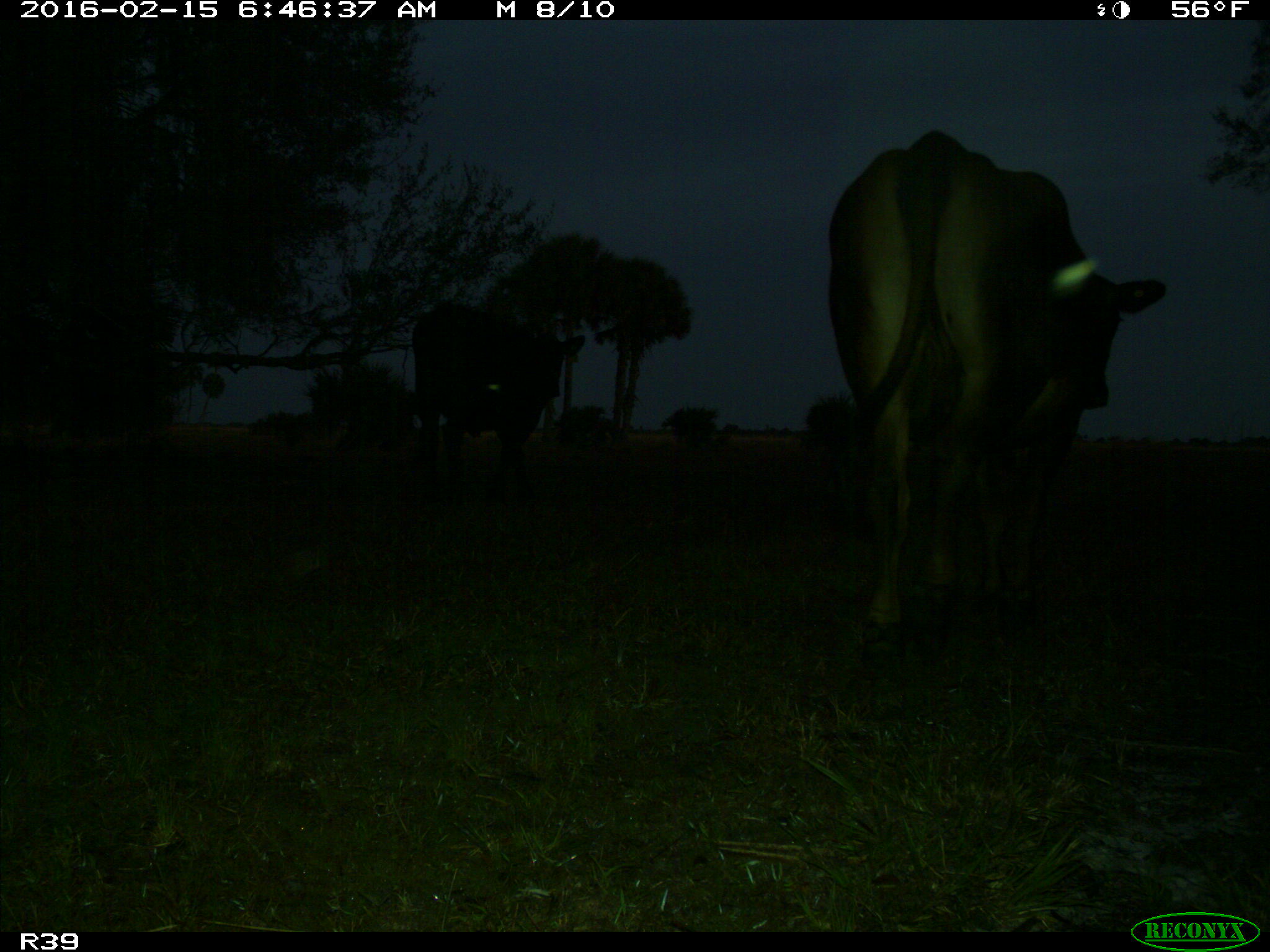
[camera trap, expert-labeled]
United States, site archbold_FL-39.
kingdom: Animalia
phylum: Chordata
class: Mammalia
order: Artiodactyla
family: Bovidae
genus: Bos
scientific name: Bos taurus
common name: domestic cow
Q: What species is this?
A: Bos taurus (domestic cow).